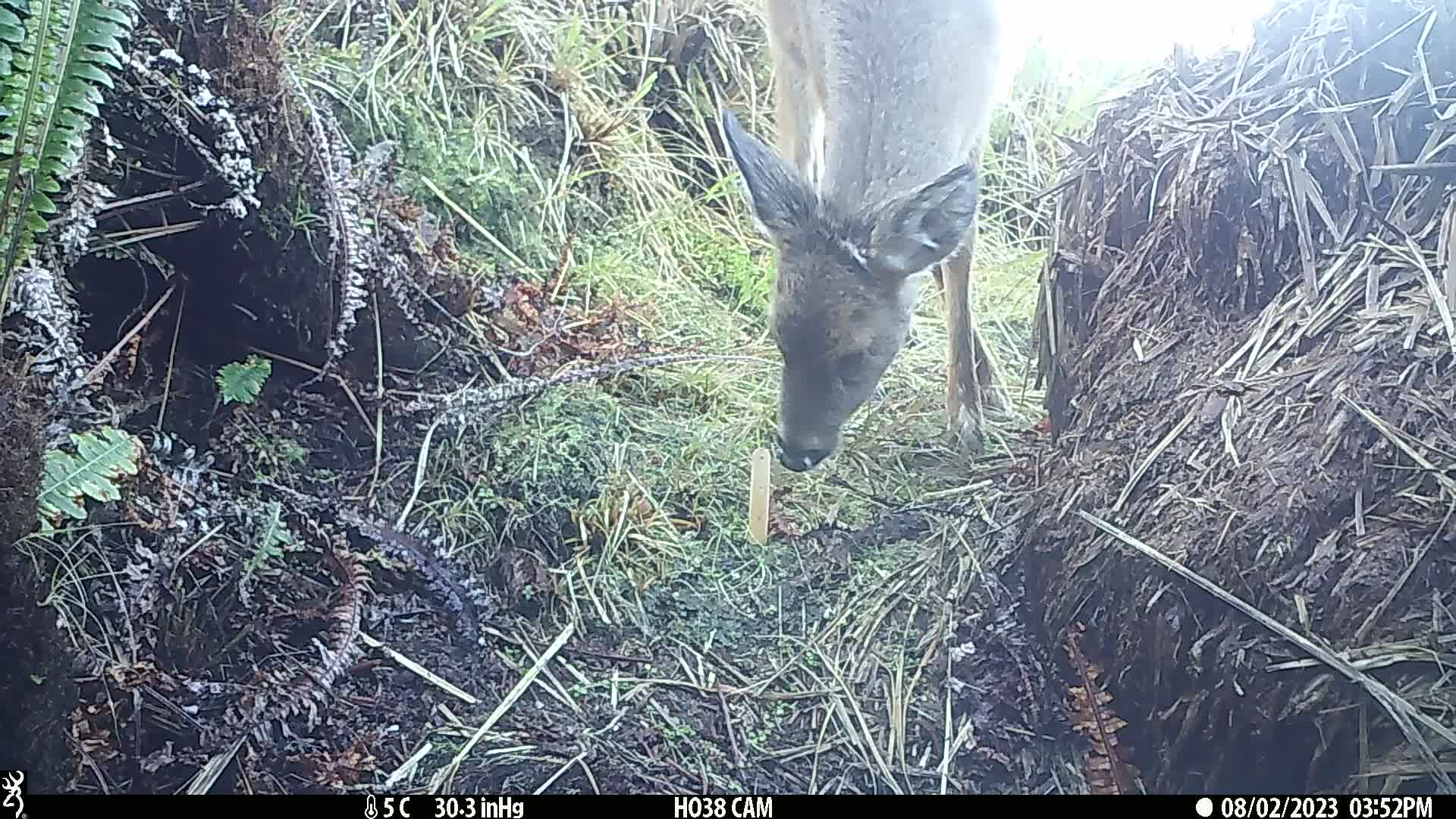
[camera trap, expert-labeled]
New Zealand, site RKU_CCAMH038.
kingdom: Animalia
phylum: Chordata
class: Mammalia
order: Artiodactyla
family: Cervidae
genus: Odocoileus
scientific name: Odocoileus virginianus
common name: white-tailed deer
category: white tailed deer